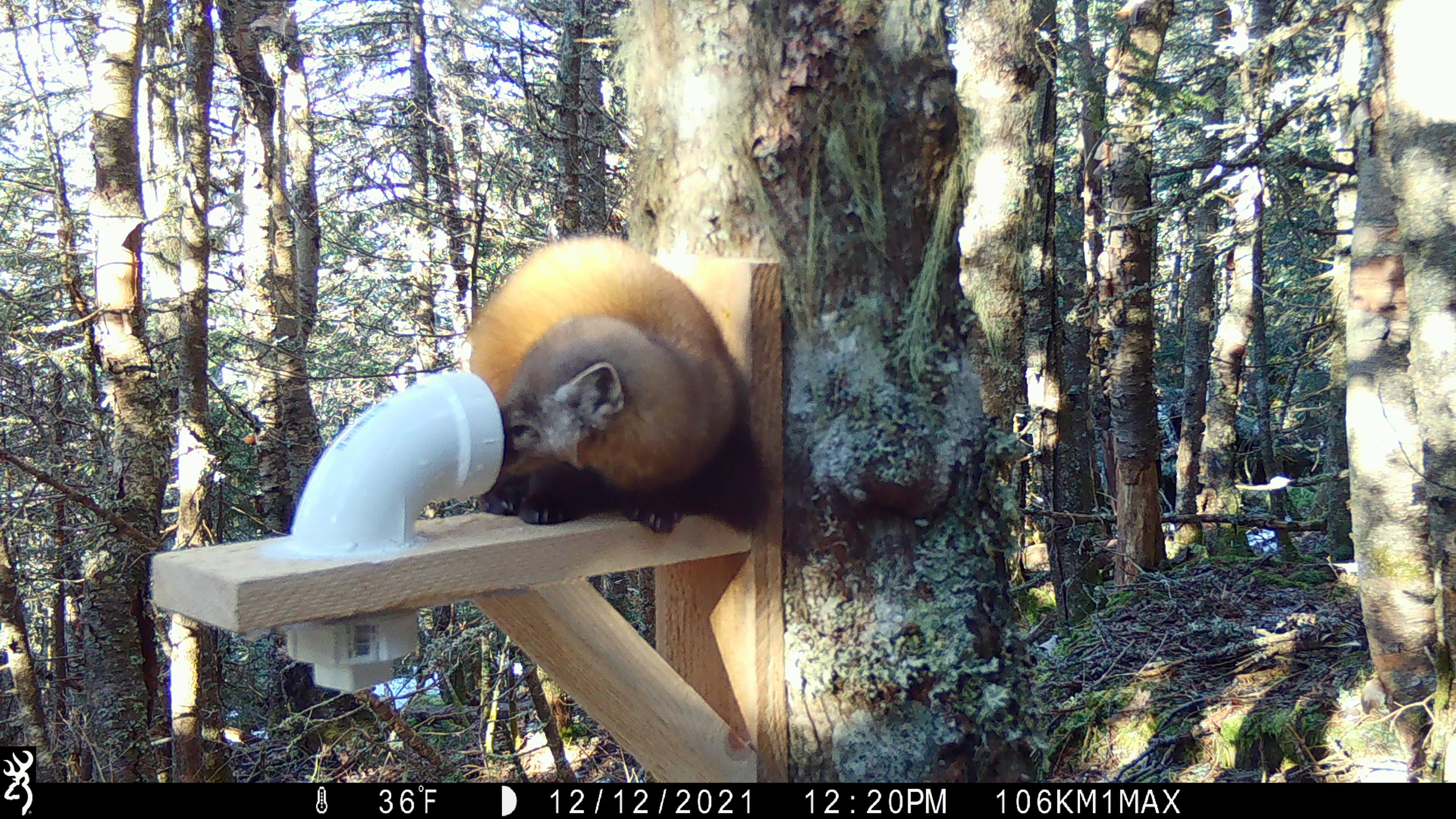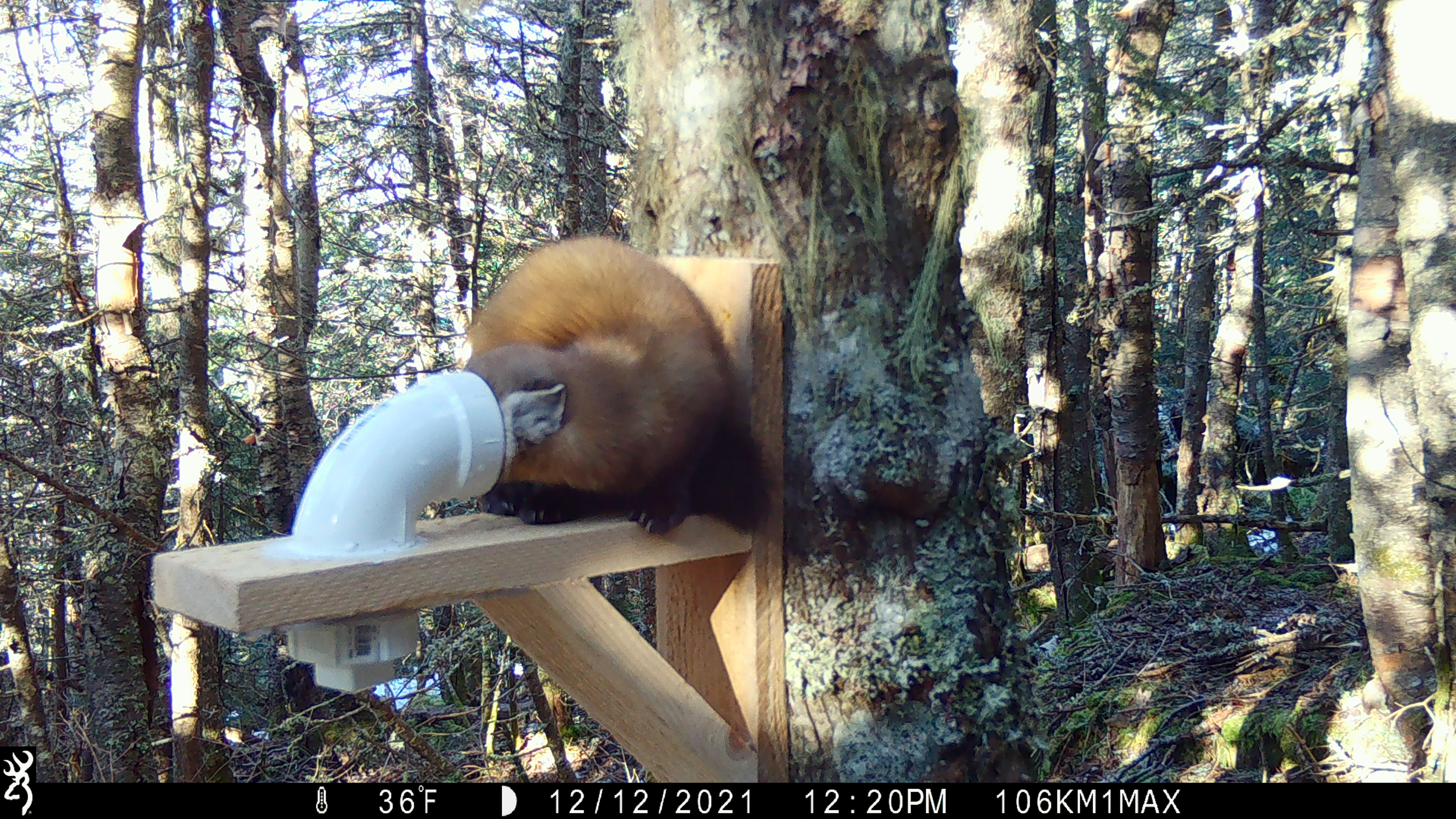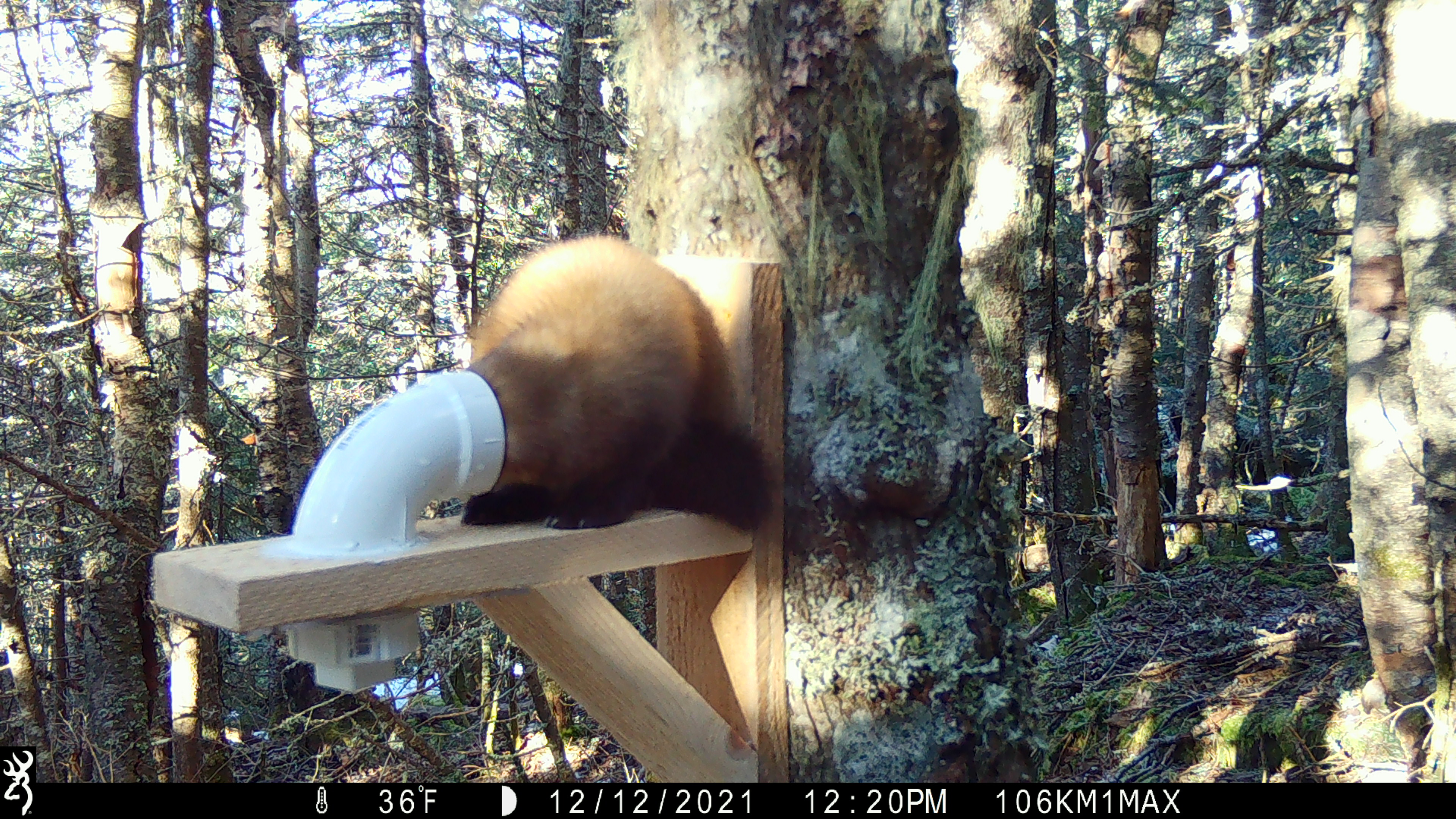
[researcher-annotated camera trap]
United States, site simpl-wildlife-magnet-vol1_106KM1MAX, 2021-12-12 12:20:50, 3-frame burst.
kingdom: Animalia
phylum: Chordata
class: Mammalia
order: Carnivora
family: Mustelidae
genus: Martes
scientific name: Martes americana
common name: american marten